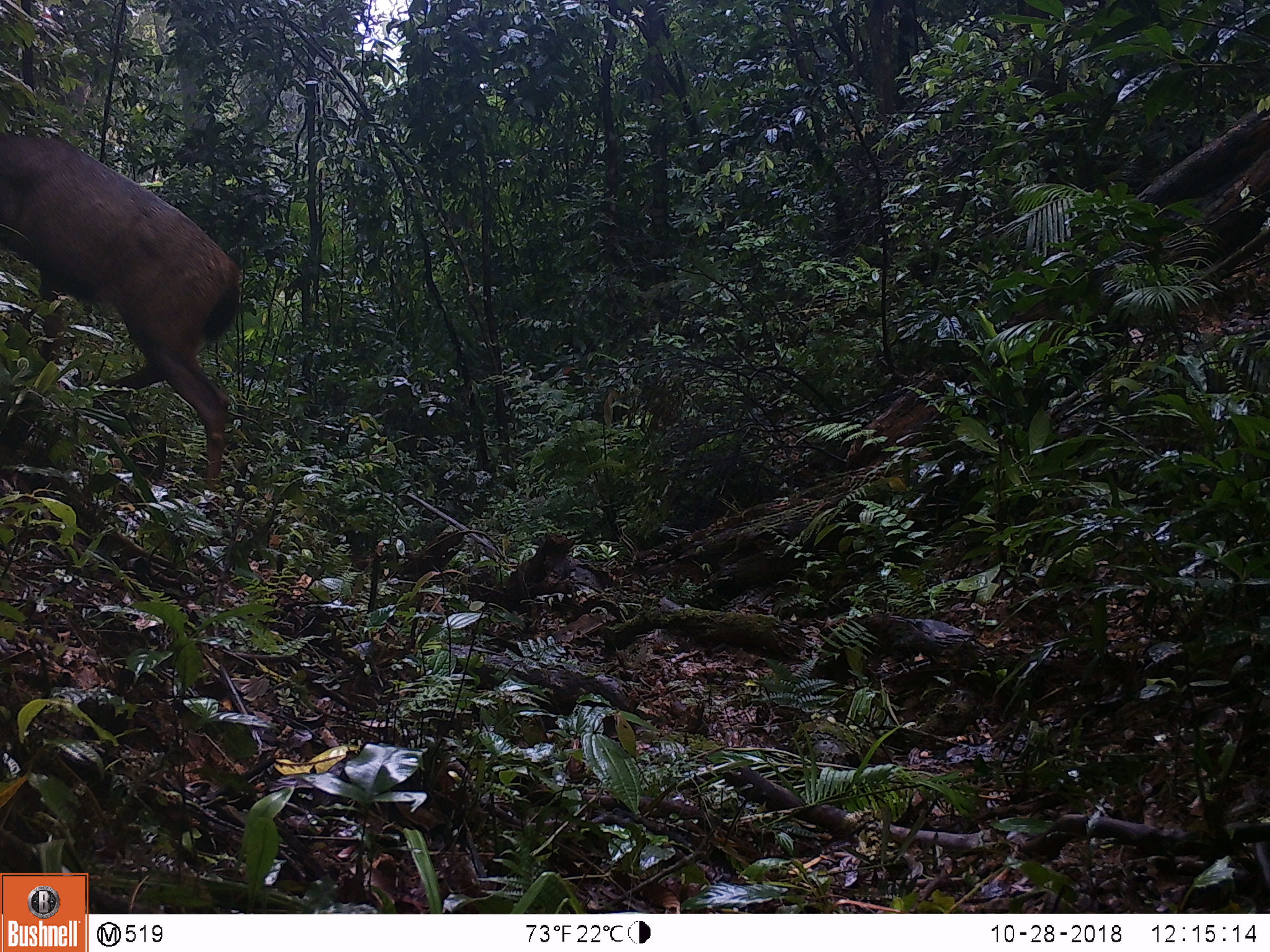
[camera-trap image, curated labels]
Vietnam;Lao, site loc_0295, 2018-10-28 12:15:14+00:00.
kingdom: Animalia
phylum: Chordata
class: Mammalia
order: Artiodactyla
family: Cervidae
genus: Rusa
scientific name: Rusa unicolor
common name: sambar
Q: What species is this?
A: Sambar (Rusa unicolor).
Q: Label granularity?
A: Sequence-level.